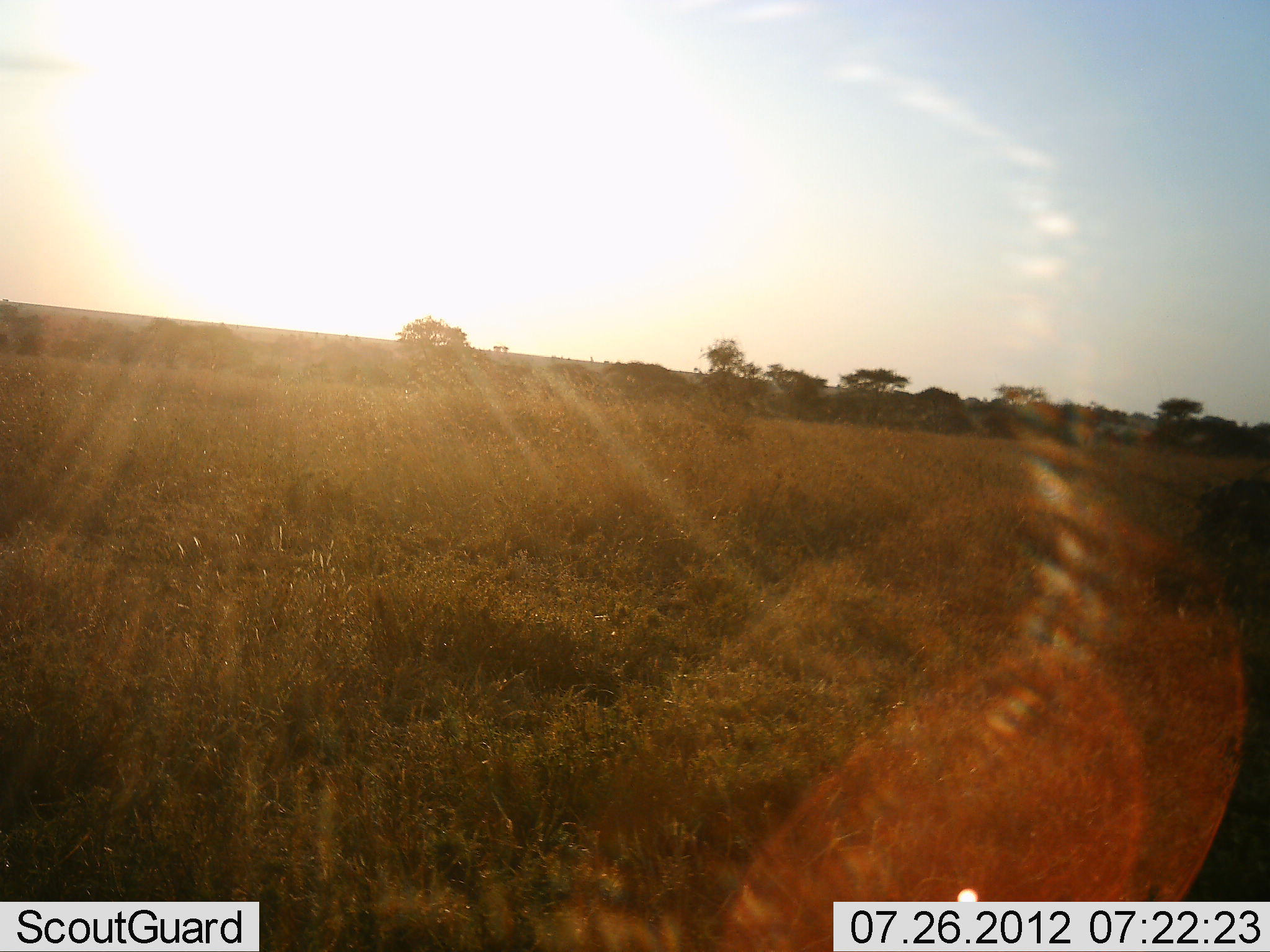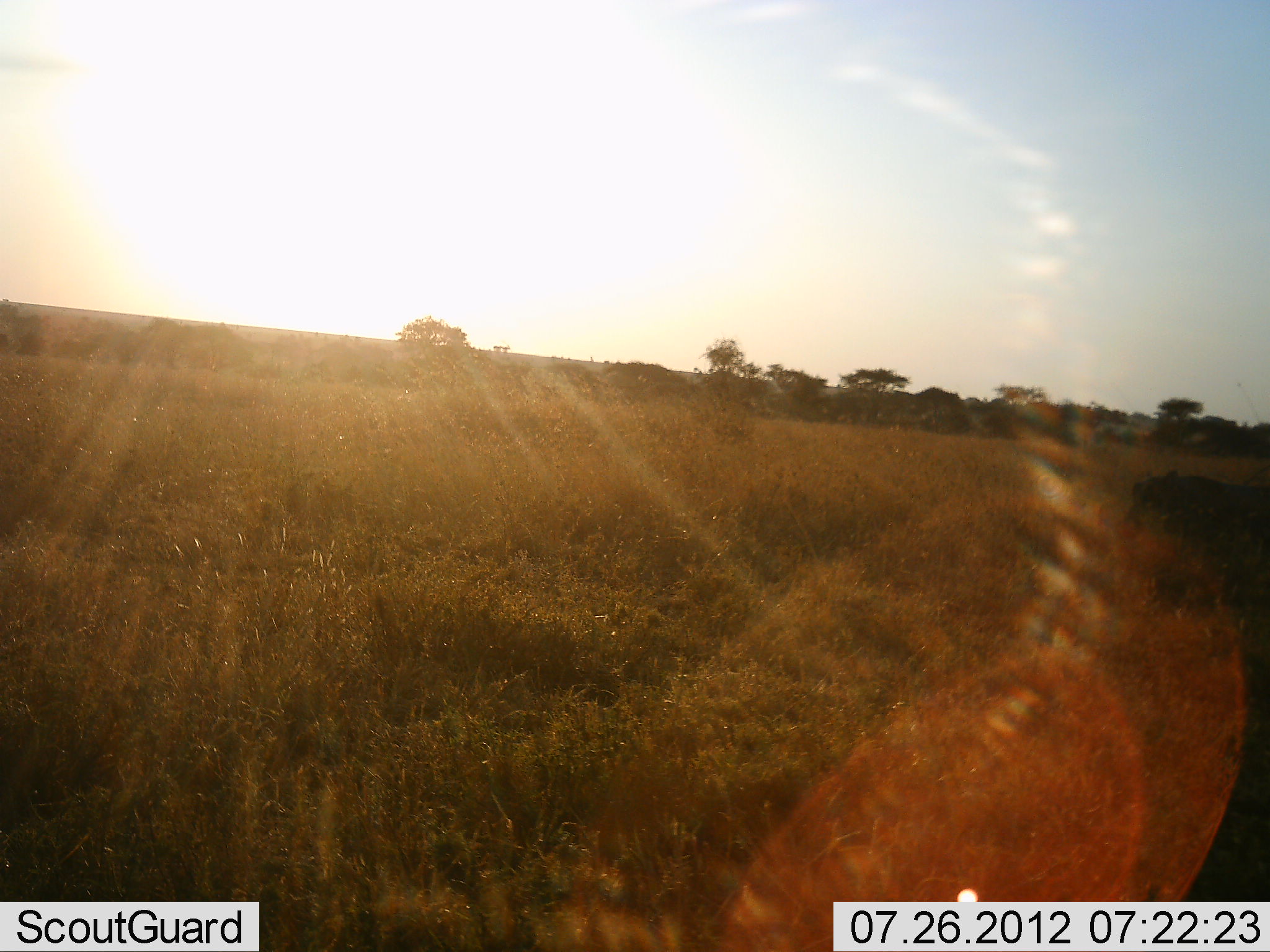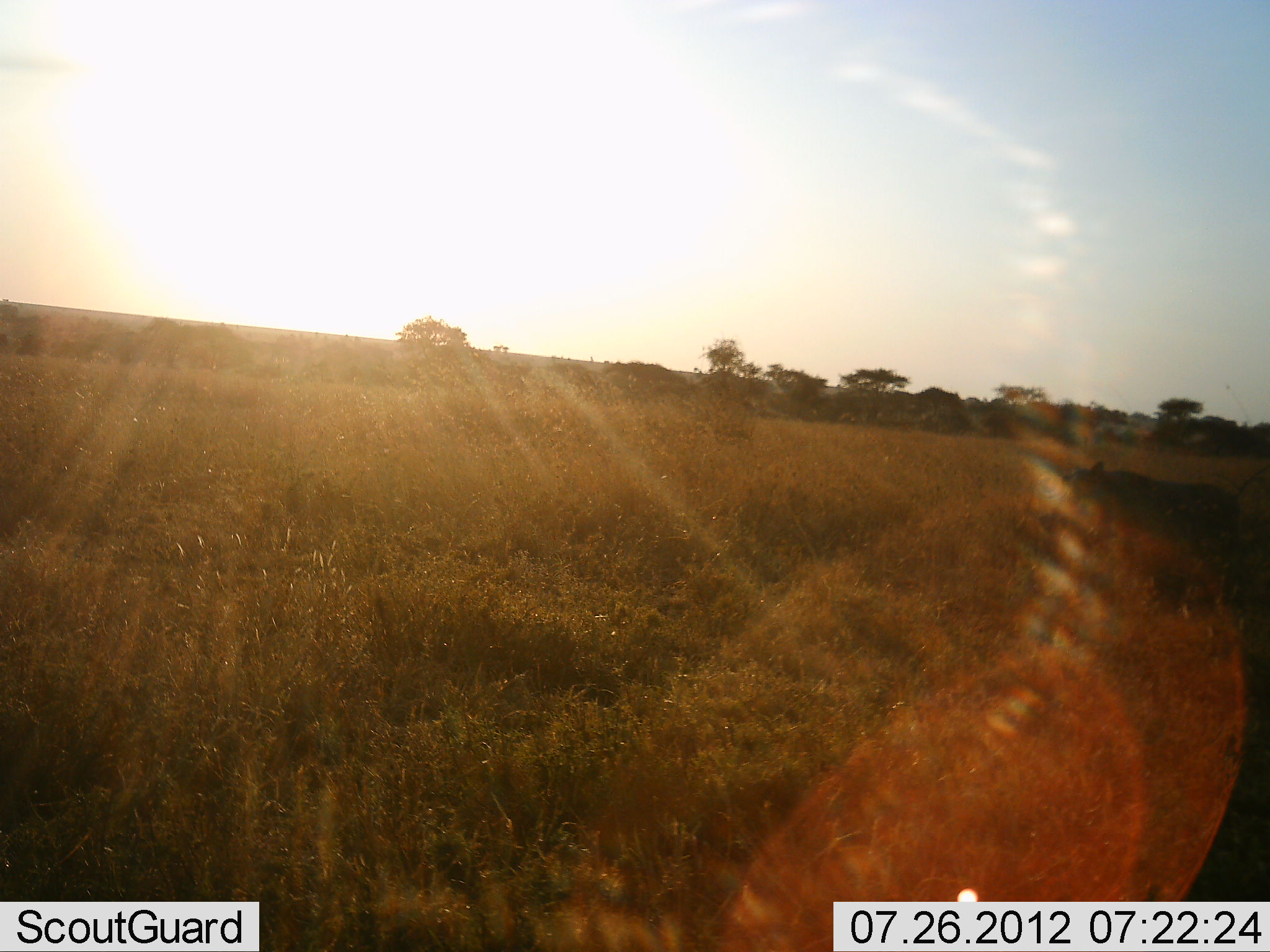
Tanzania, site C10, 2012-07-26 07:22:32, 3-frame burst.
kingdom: Animalia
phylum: Chordata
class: Mammalia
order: Artiodactyla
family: Suidae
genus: Phacochoerus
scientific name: Phacochoerus africanus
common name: warthog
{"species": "warthog (Phacochoerus africanus)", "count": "1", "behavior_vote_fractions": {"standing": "0%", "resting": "0%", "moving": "100%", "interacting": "0%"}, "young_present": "0%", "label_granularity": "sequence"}